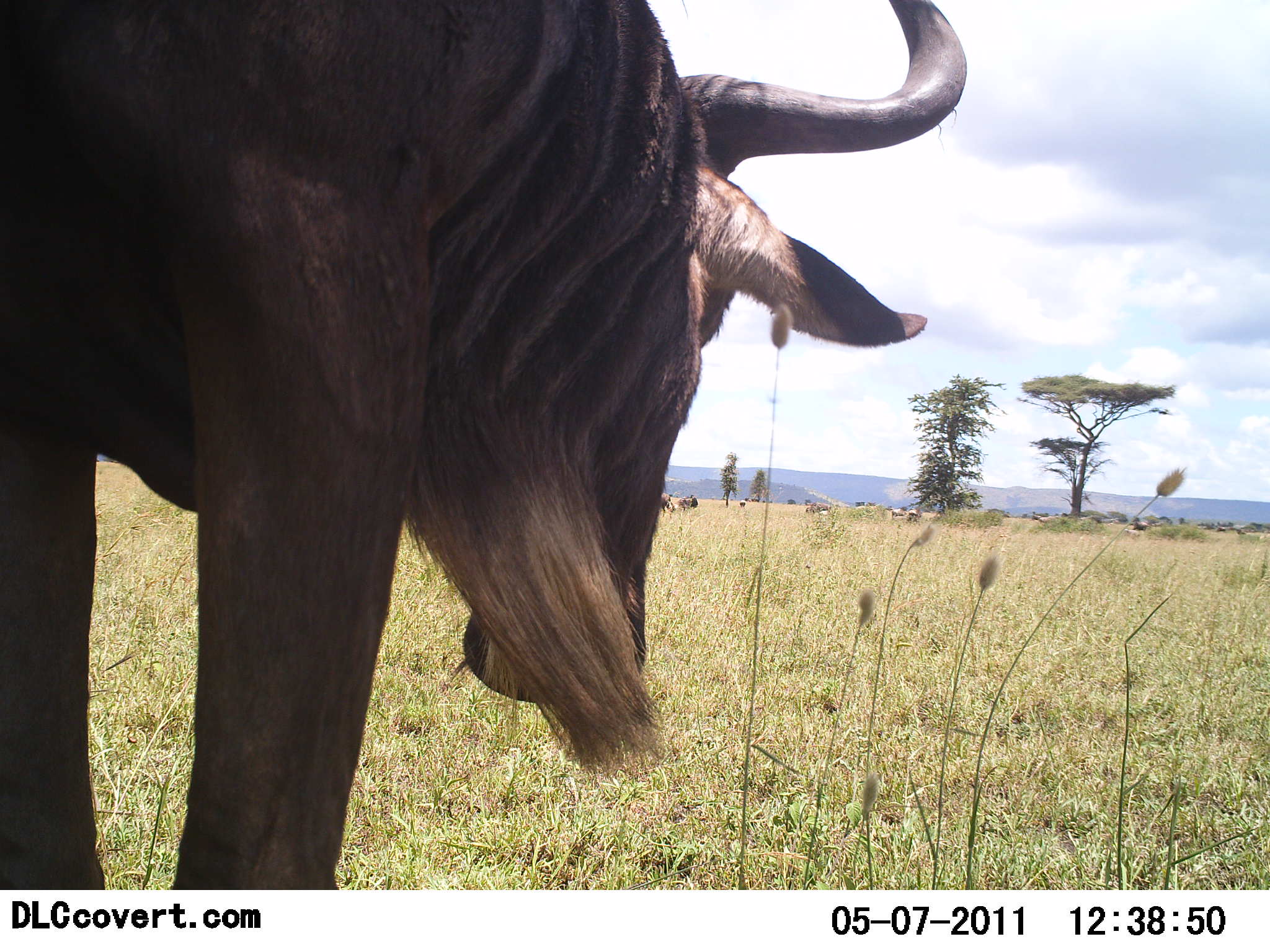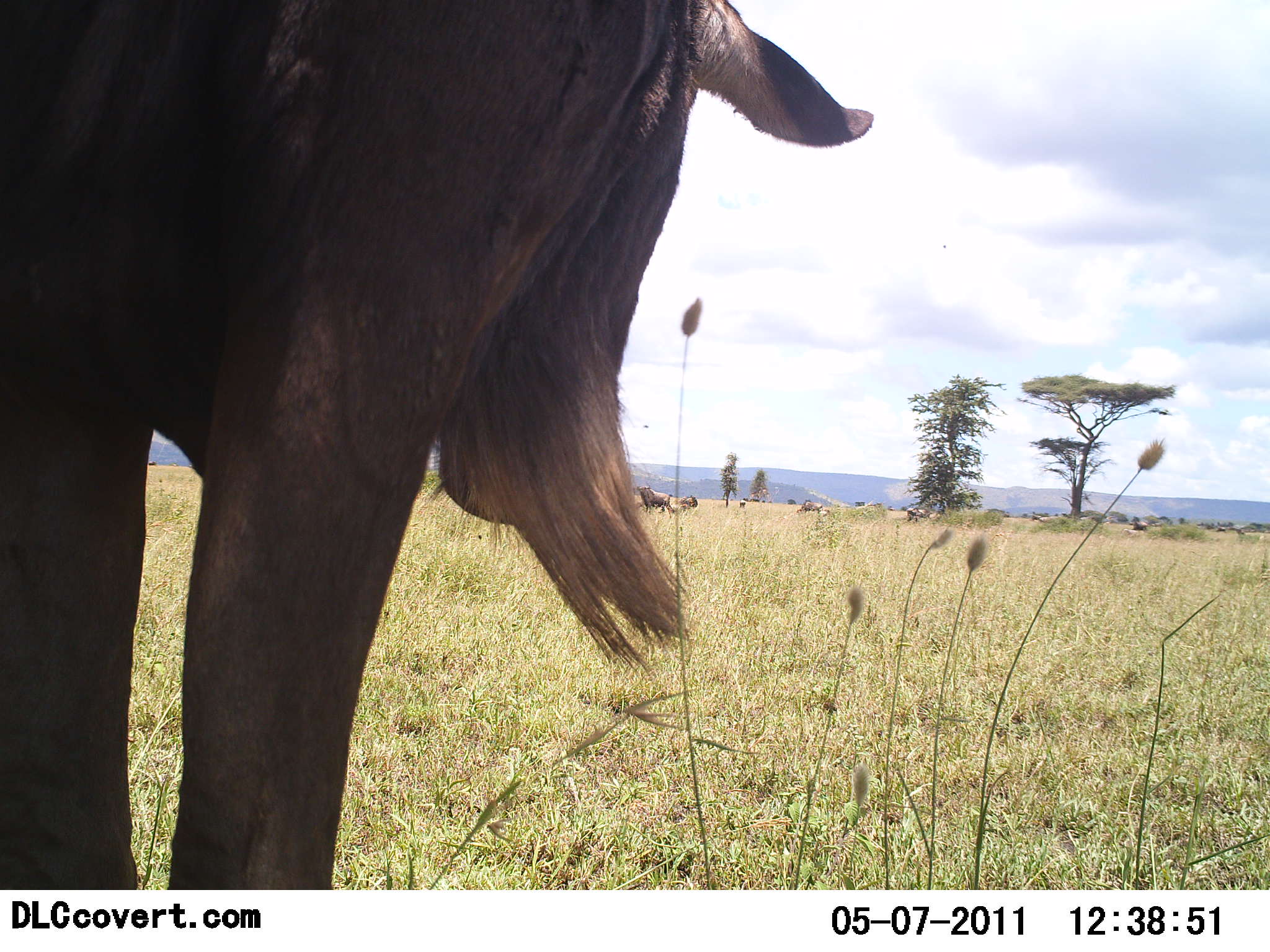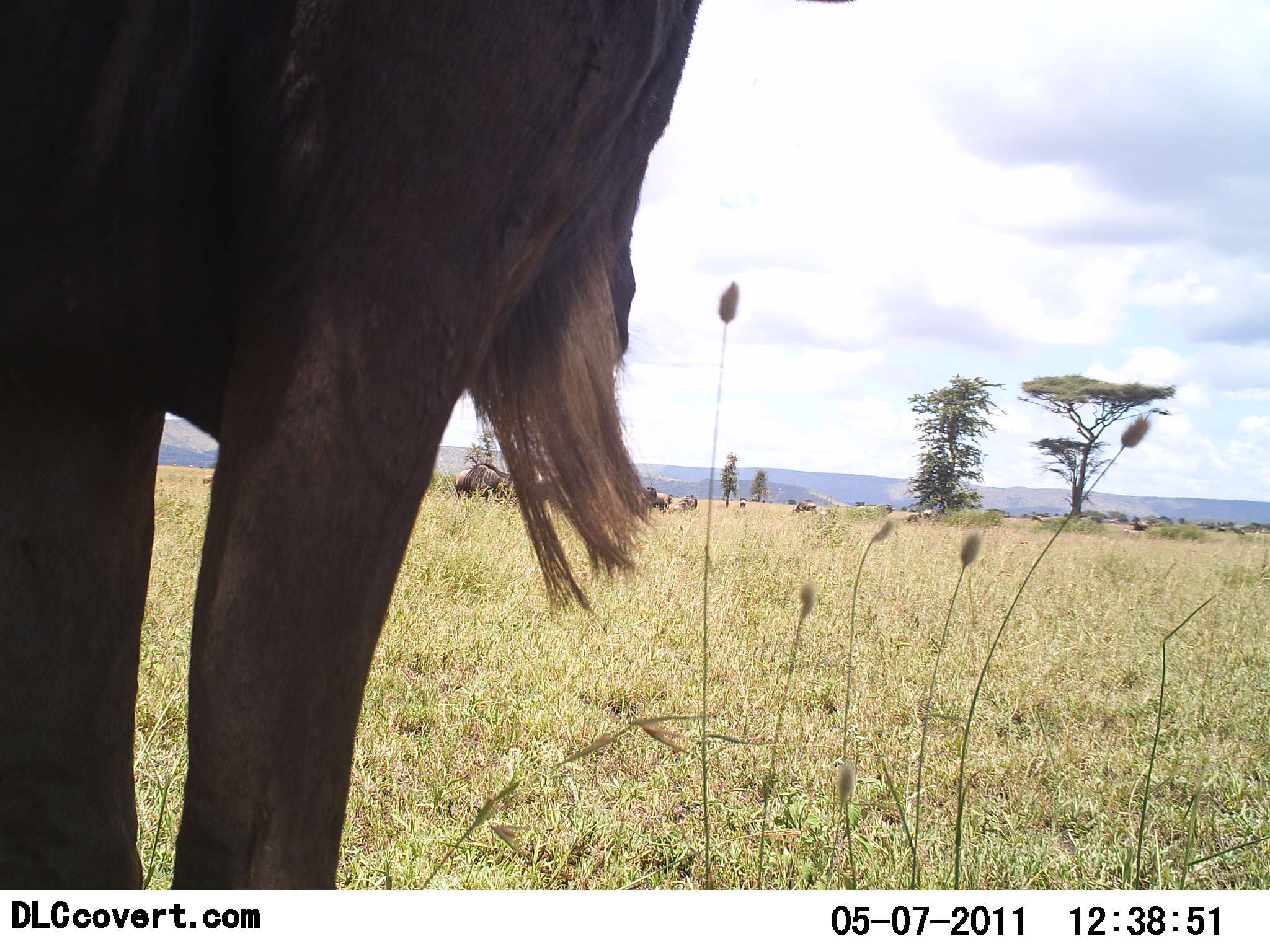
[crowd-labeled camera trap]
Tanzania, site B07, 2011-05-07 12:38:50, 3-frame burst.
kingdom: Animalia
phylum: Chordata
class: Mammalia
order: Artiodactyla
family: Bovidae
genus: Connochaetes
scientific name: Connochaetes taurinus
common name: blue wildebeest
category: wildebeest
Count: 6.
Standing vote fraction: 82%.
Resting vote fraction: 0%.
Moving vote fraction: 45%.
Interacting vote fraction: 9%.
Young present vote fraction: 0%.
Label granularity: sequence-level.